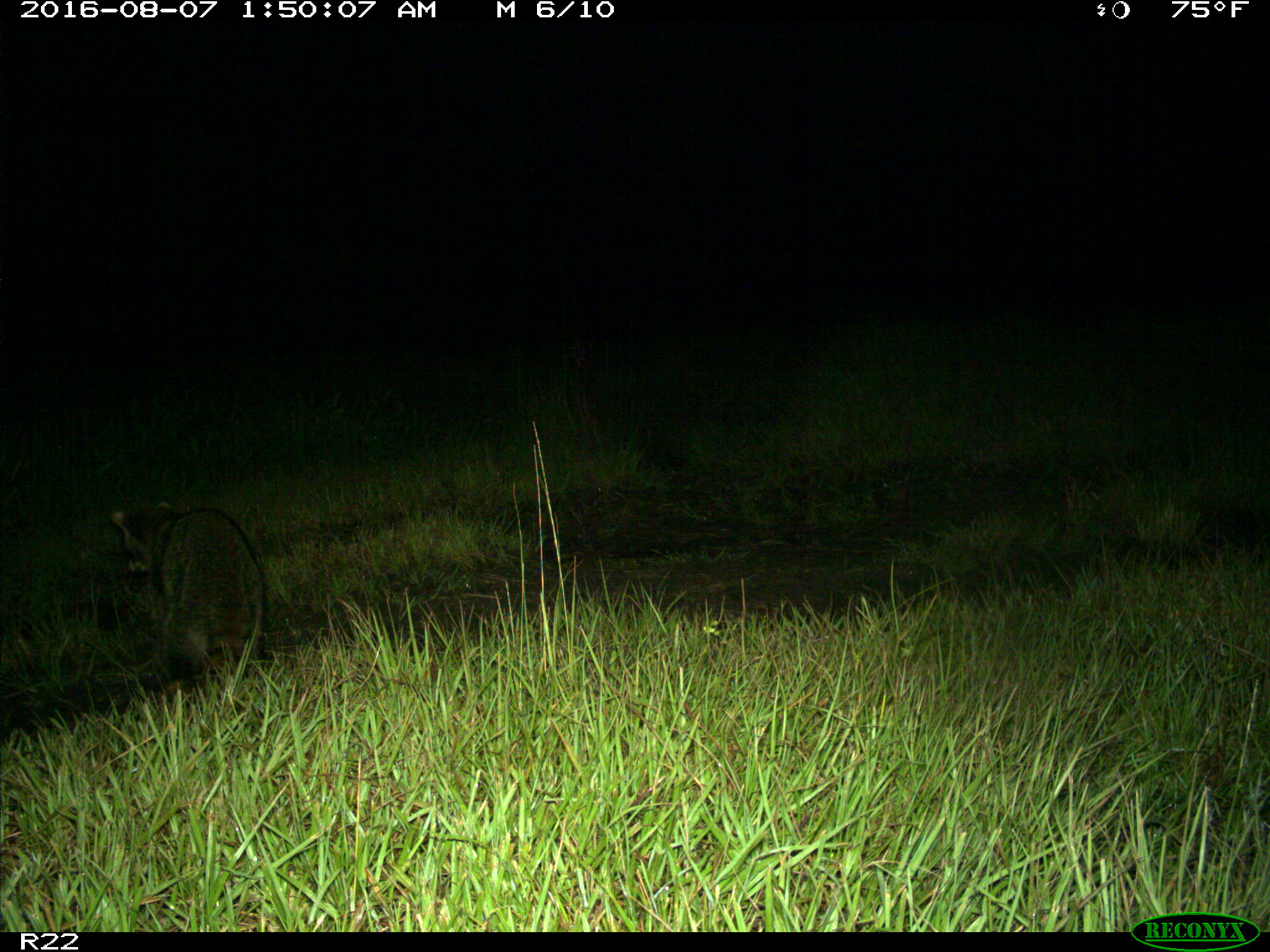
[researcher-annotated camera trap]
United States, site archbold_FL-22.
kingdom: Animalia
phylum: Chordata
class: Mammalia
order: Carnivora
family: Procyonidae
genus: Procyon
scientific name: Procyon lotor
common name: common raccoon